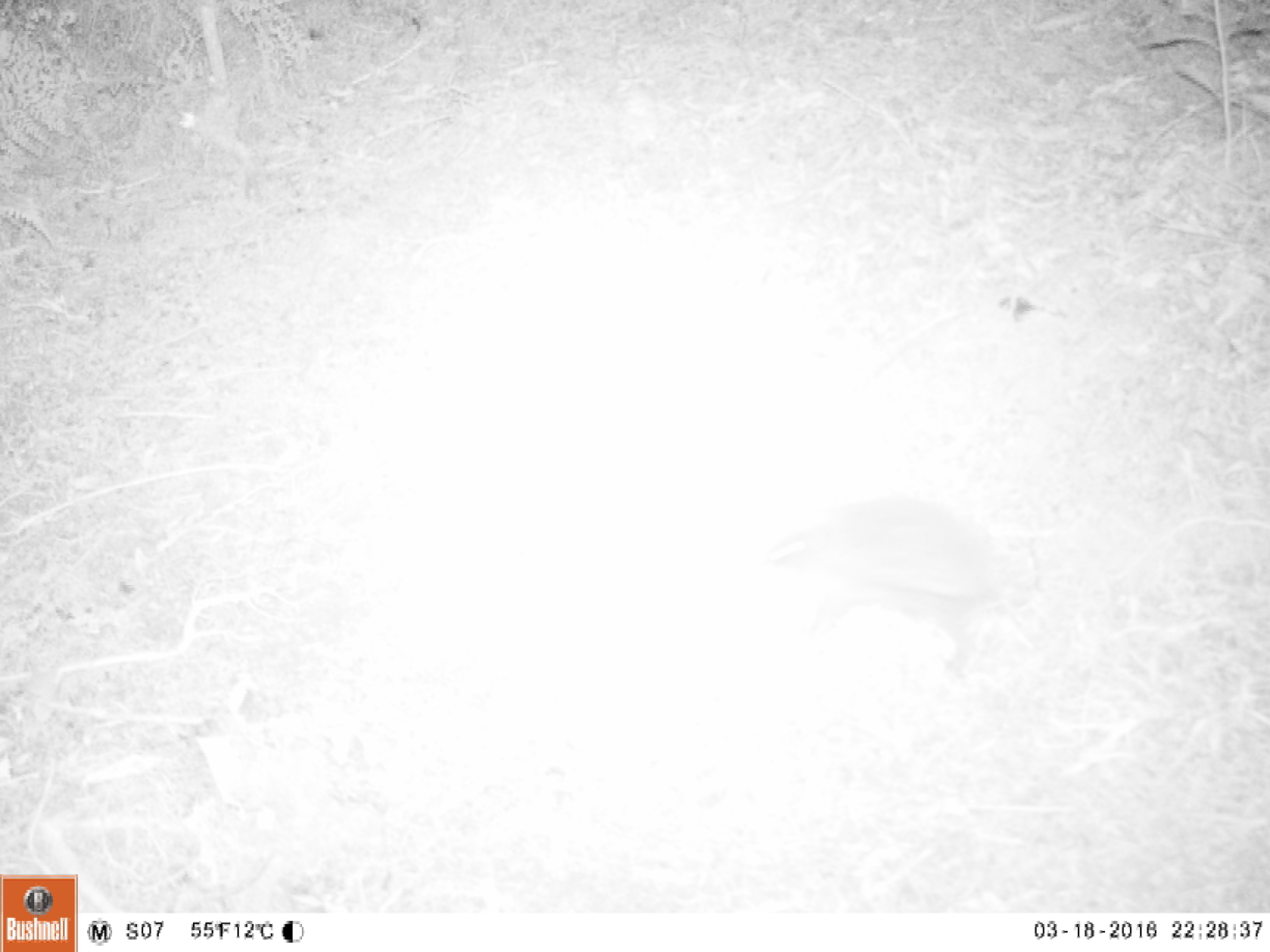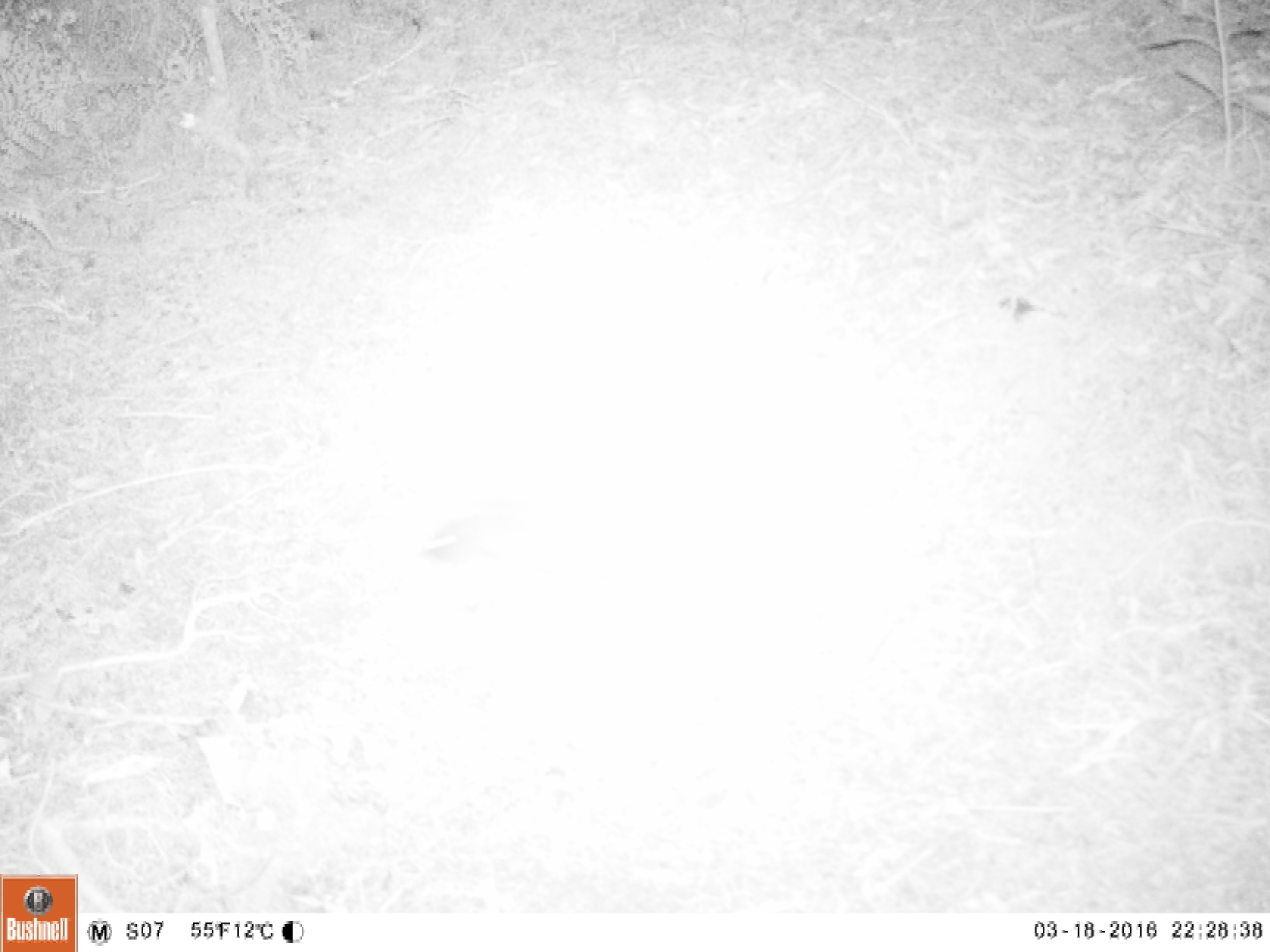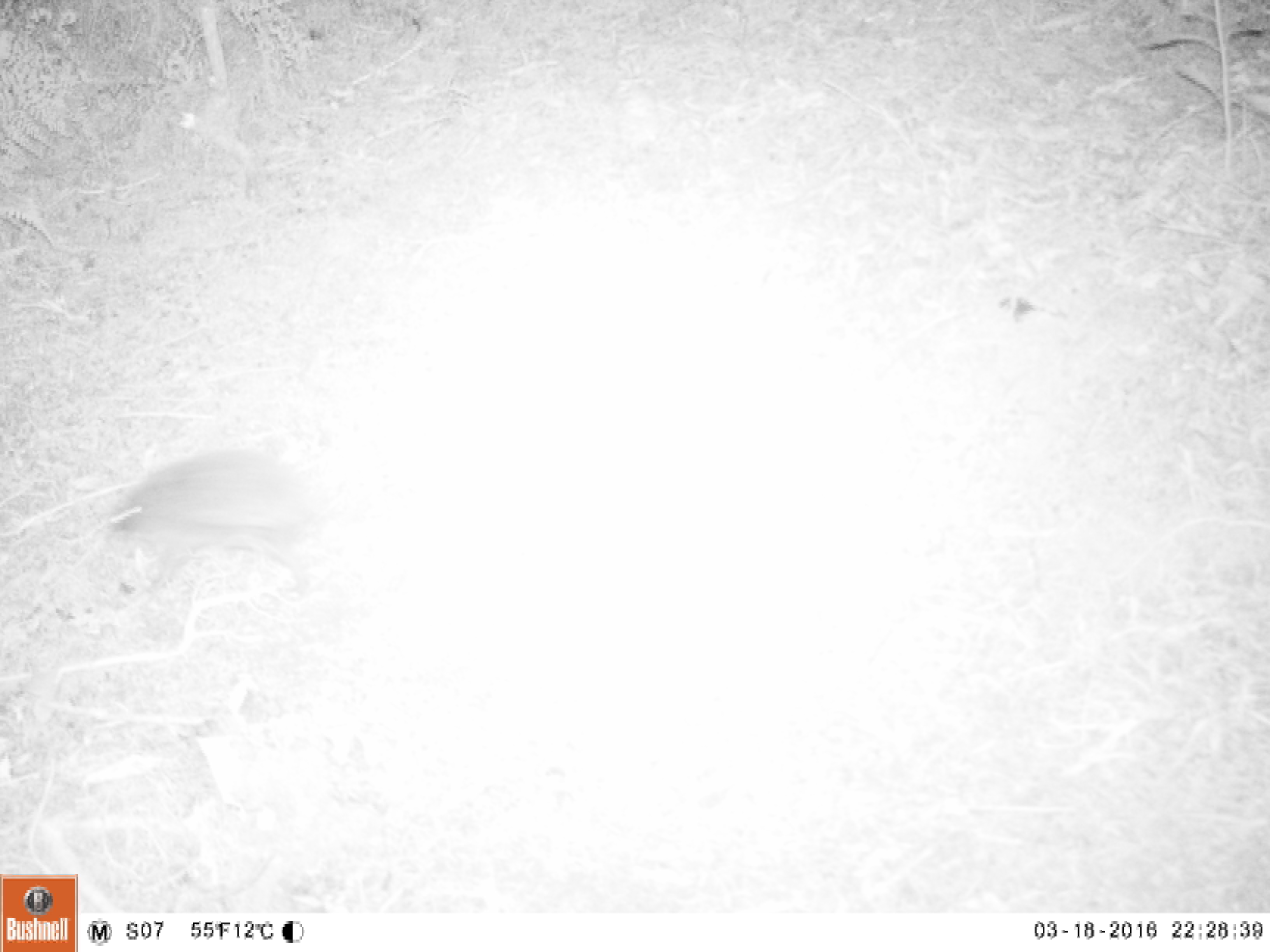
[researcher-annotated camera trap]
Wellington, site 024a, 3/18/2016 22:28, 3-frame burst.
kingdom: Animalia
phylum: Chordata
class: Mammalia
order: Eulipotyphla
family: Erinaceidae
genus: Erinaceus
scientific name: Erinaceus europaeus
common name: hedgehog